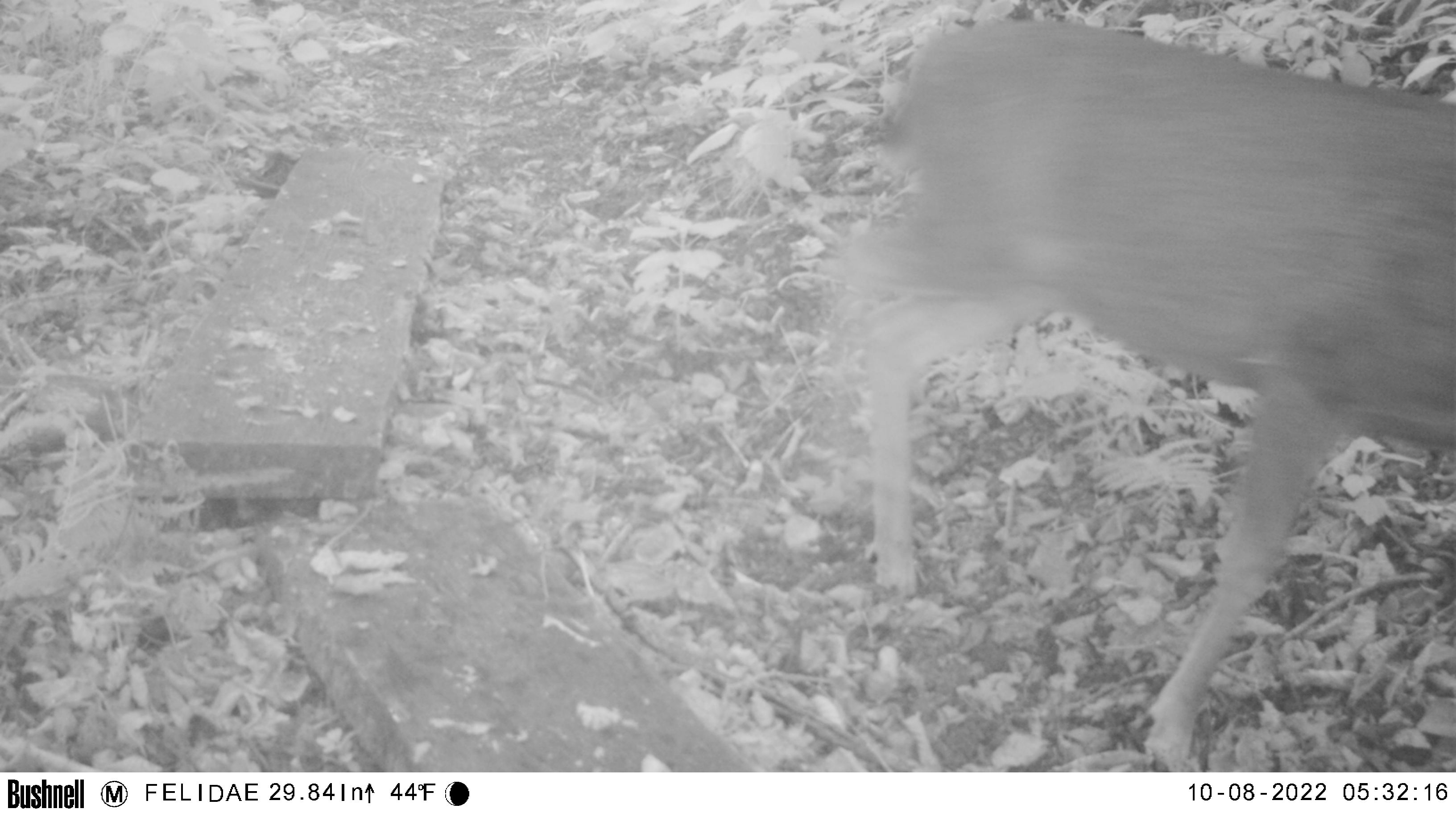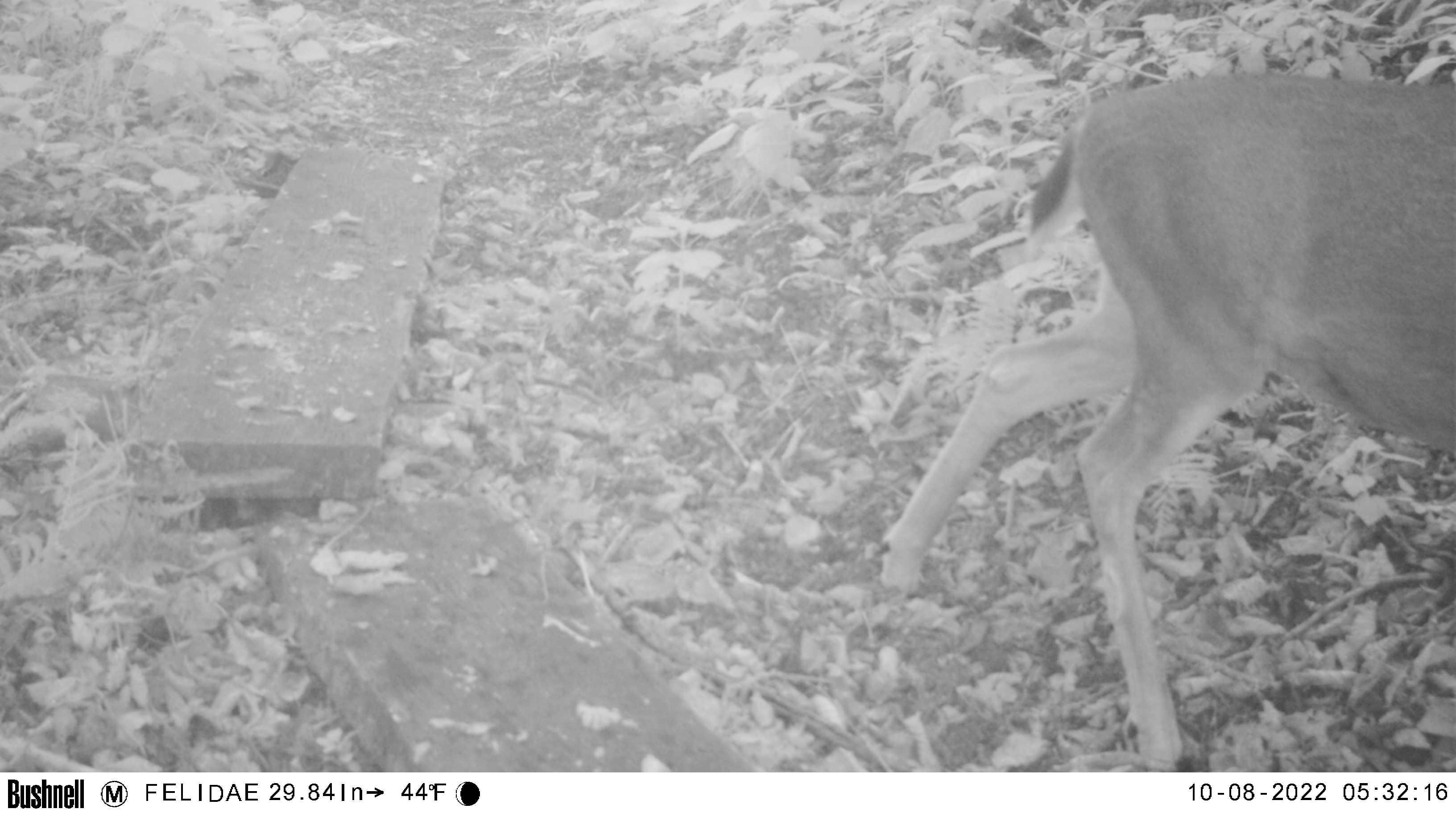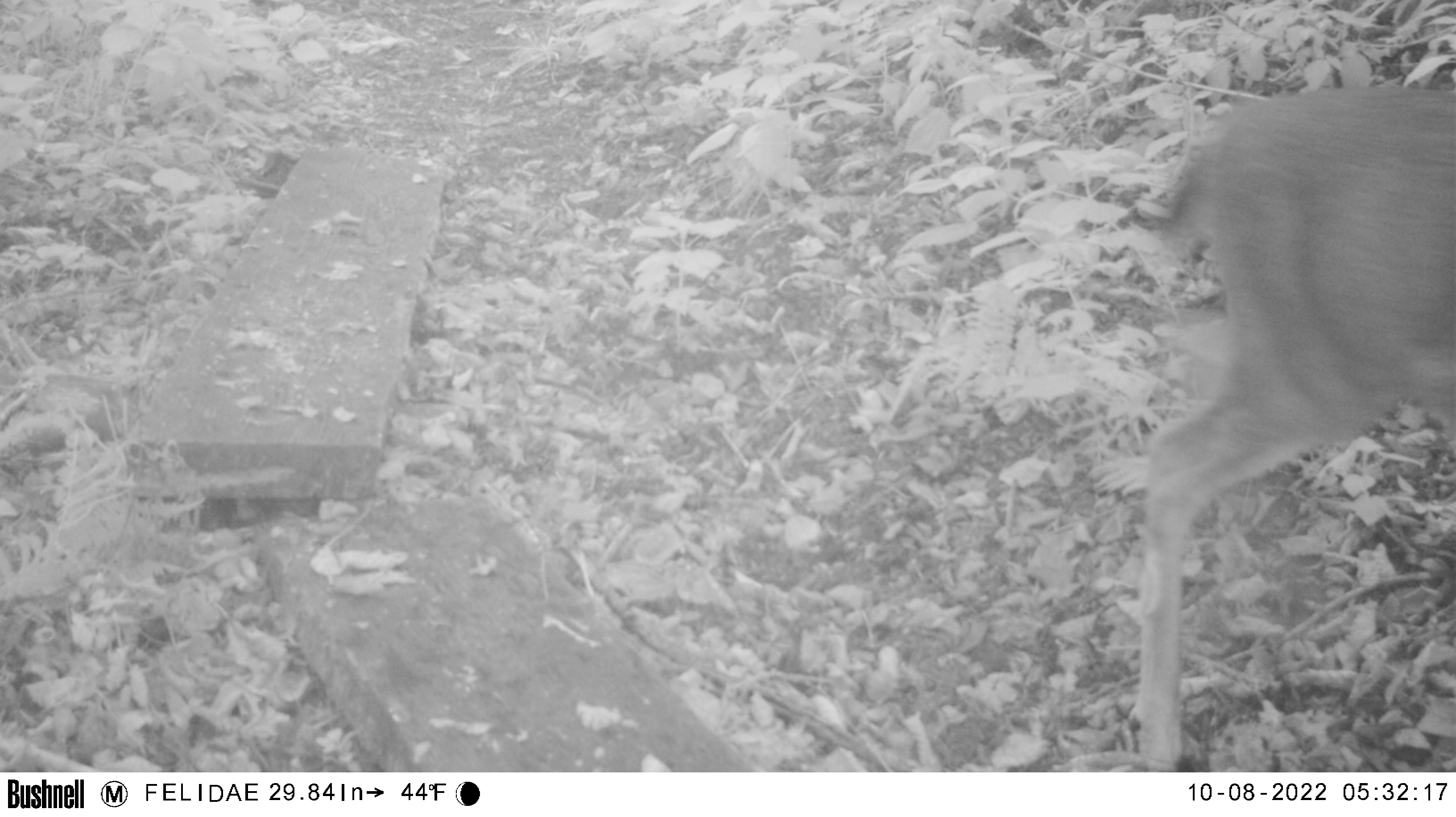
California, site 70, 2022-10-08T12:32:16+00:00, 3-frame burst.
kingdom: Animalia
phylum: Chordata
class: Mammalia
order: Artiodactyla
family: Cervidae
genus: Odocoileus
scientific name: Odocoileus hemionus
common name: mule deer